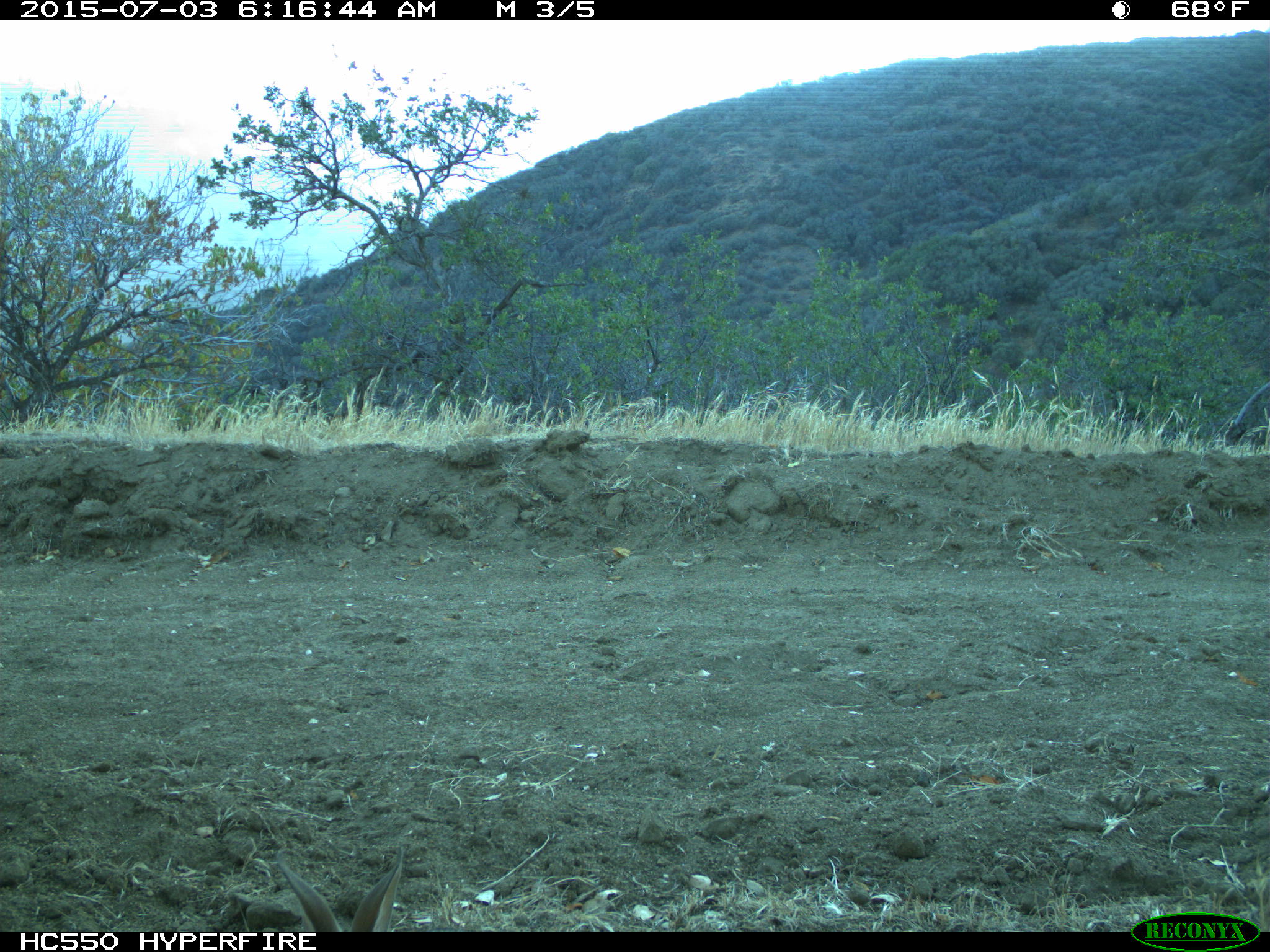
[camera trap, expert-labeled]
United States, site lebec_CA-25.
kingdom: Animalia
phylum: Chordata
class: Mammalia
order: Lagomorpha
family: Leporidae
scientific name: Leporidae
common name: rabbits and hares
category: unidentified rabbit